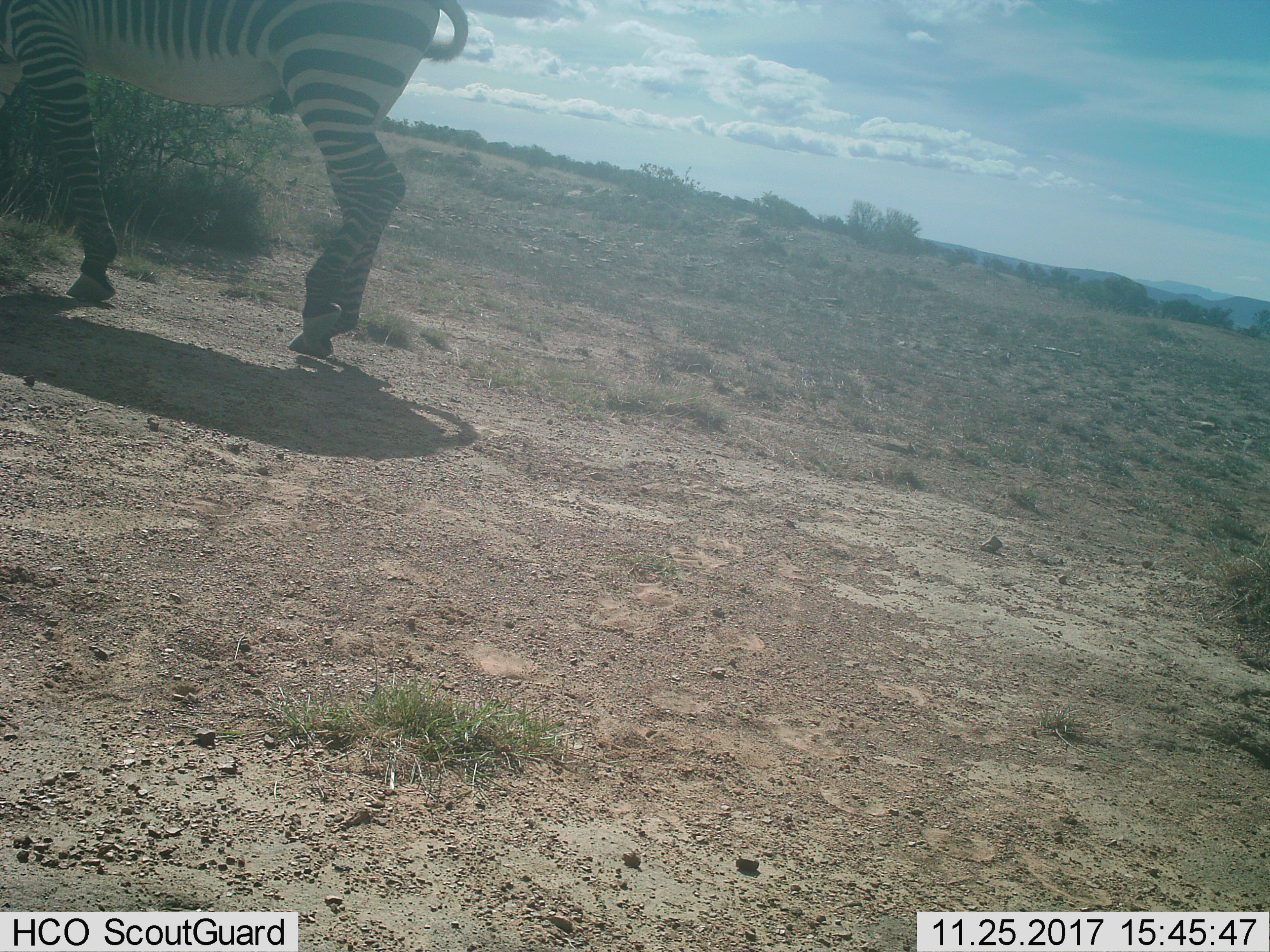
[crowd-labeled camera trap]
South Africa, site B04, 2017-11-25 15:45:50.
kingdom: Animalia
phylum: Chordata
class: Mammalia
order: Perissodactyla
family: Equidae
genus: Equus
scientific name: Equus zebra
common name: mountain zebra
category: zebramountain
Zebramountain (mountain zebra) (Equus zebra), count 1. Behavior (volunteer vote fractions): standing 11%, resting 0%, moving 89%, interacting 0%. Young present (vote fraction): 0%. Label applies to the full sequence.